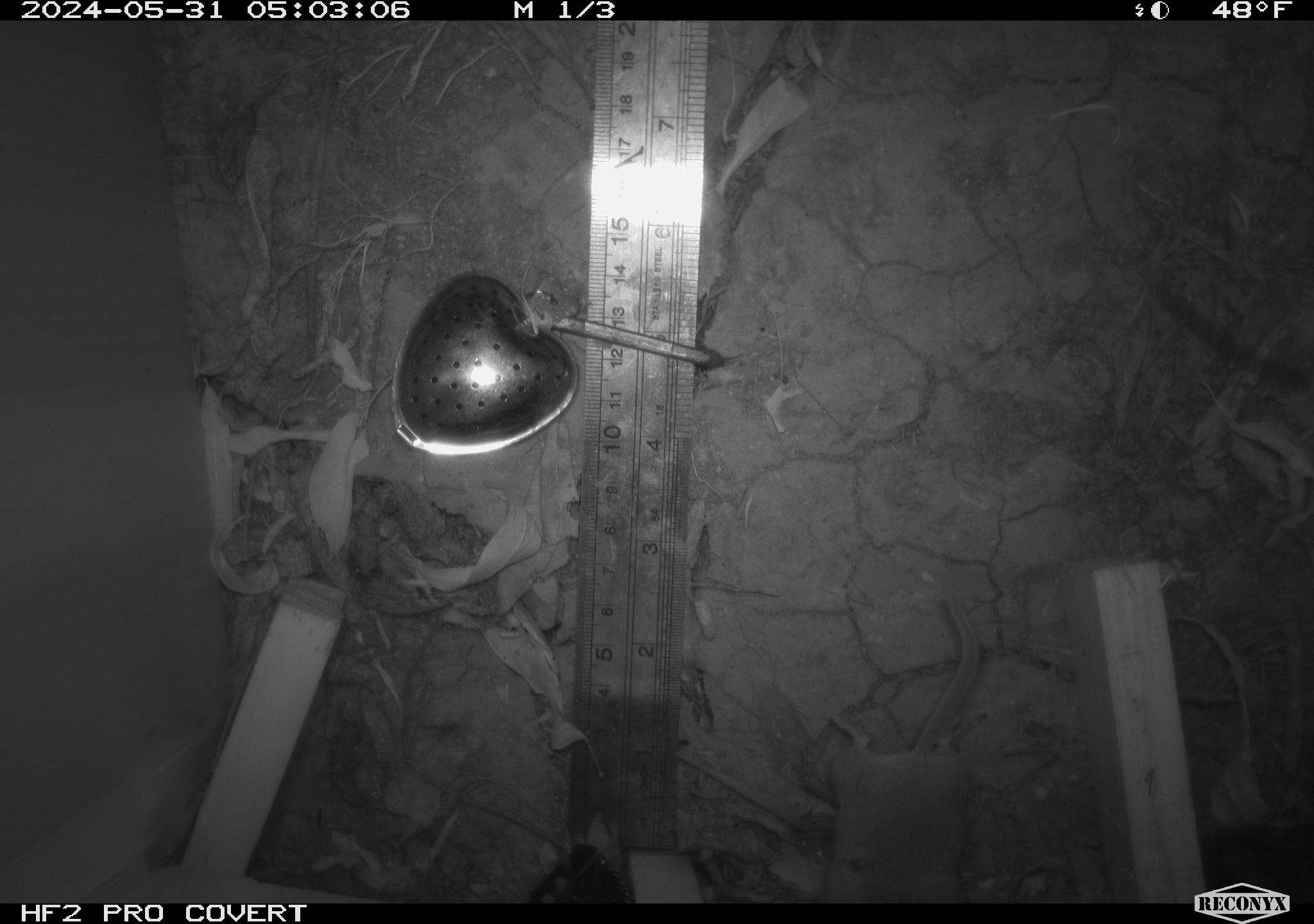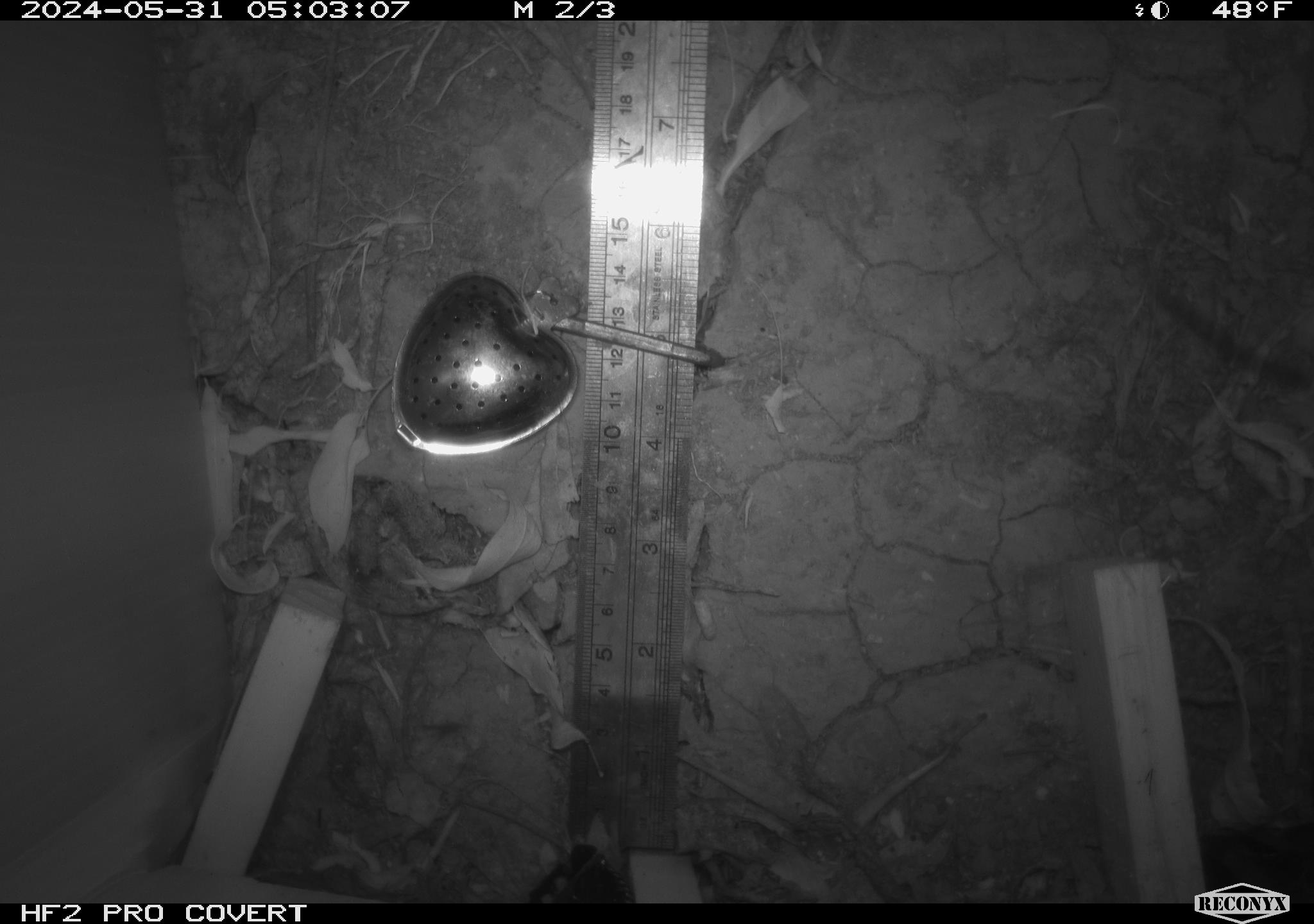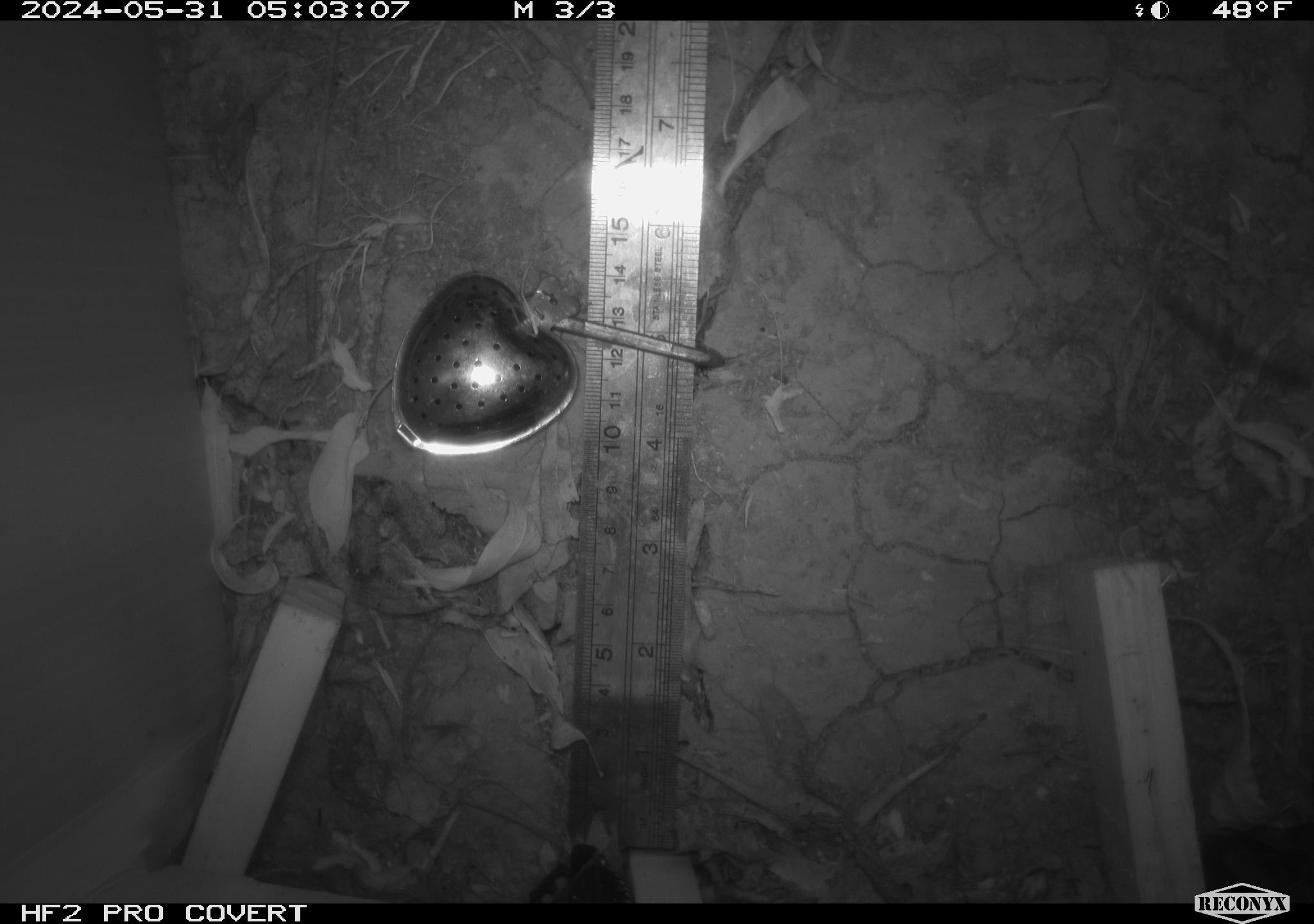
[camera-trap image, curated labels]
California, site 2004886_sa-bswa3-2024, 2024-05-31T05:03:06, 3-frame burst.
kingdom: Animalia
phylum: Chordata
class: Mammalia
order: Rodentia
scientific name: Rodentia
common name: mouse species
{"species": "mouse species (Rodentia)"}